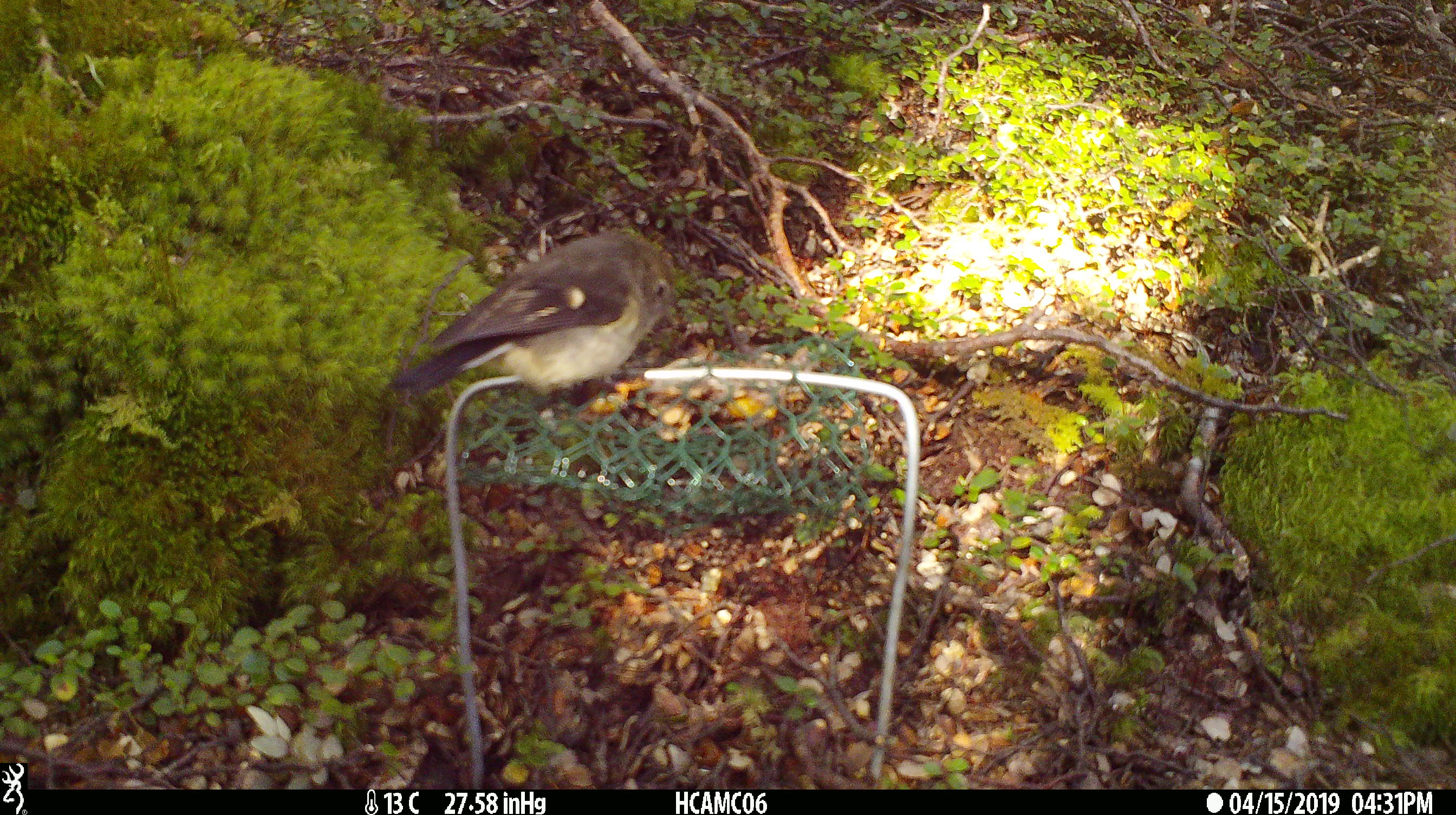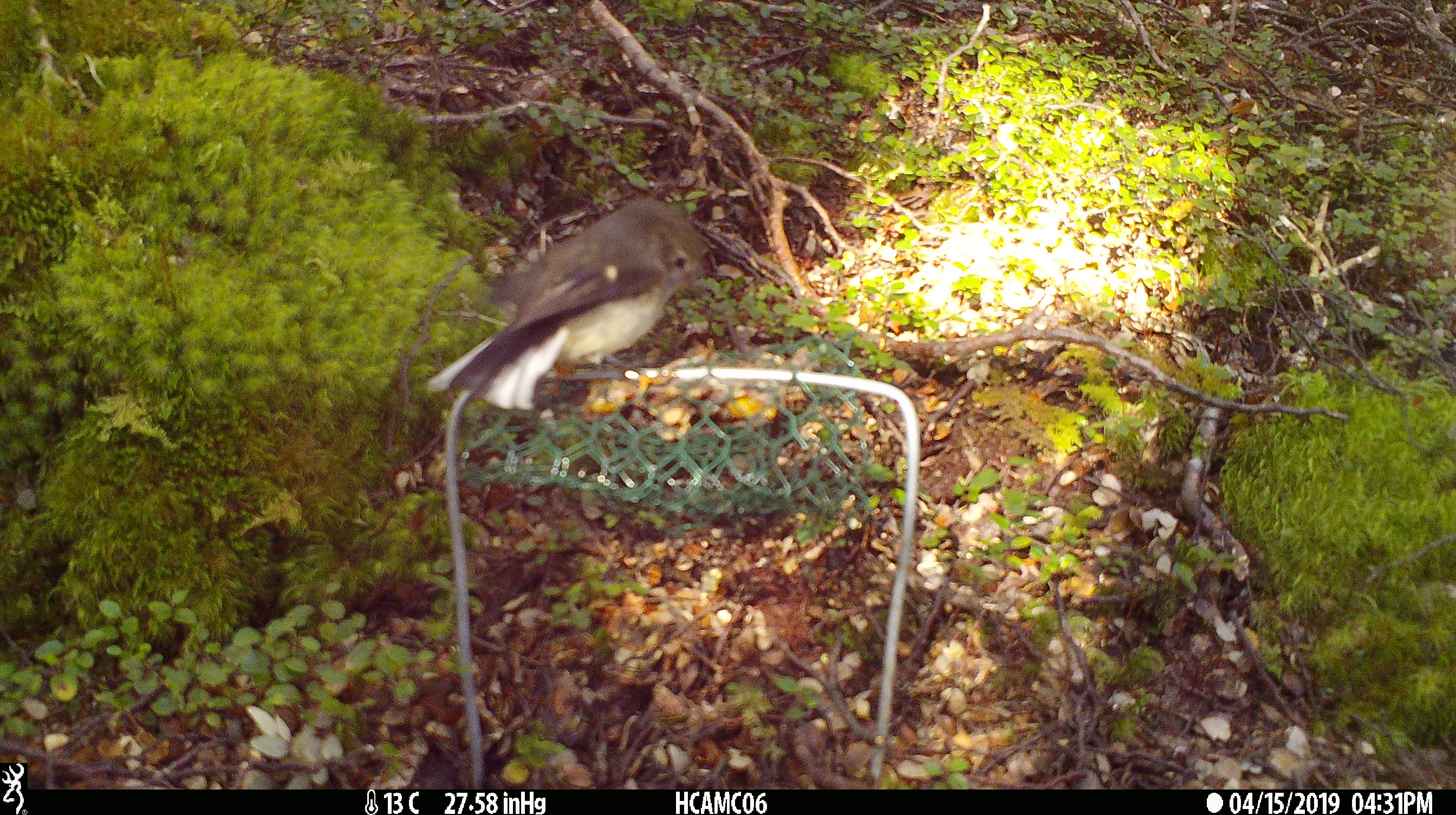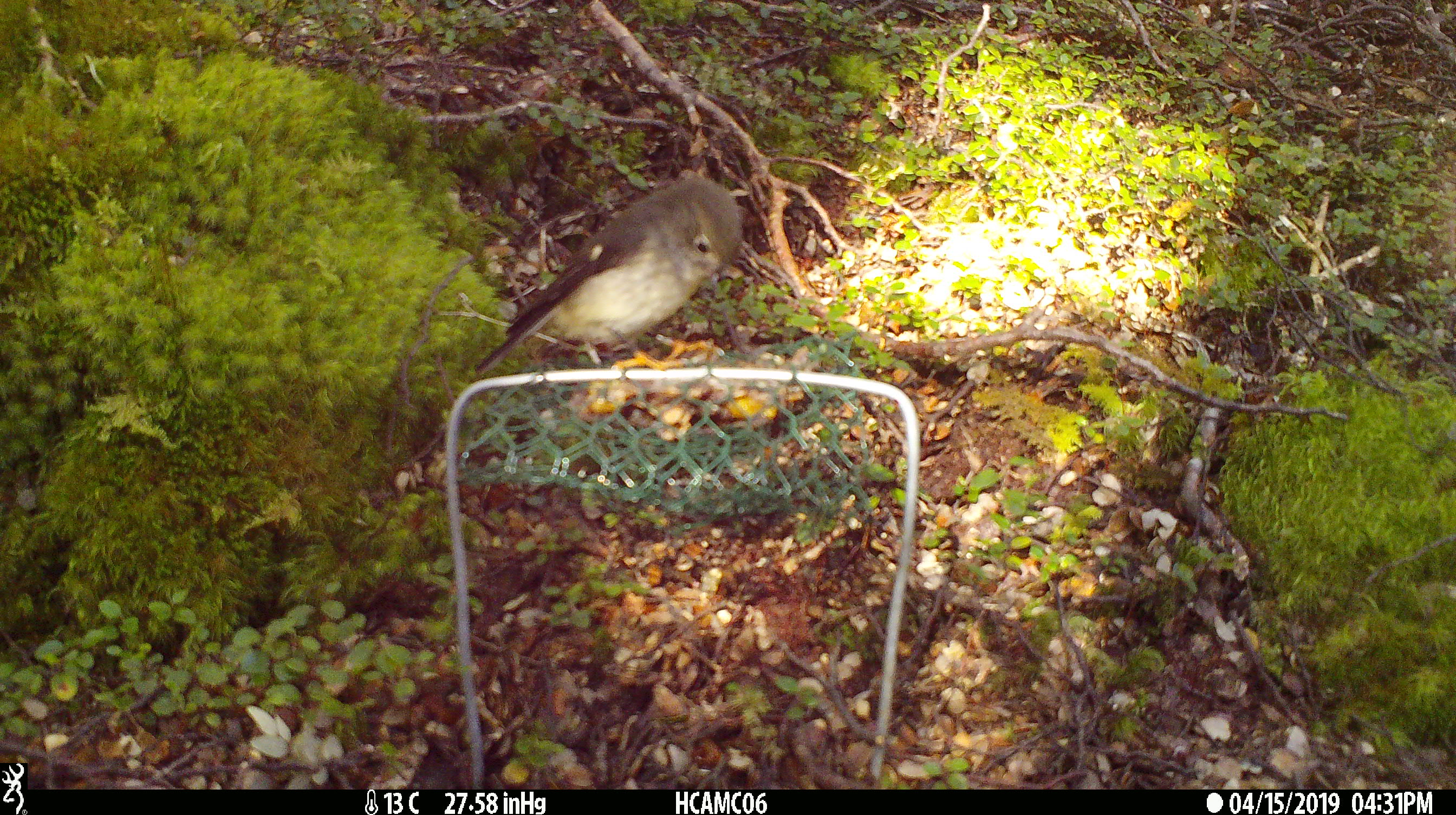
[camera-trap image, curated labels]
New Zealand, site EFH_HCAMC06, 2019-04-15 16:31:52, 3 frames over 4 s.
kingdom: Animalia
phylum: Chordata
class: Aves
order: Passeriformes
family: Petroicidae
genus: Petroica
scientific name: Petroica macrocephala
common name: tomtit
Tomtit (Petroica macrocephala).